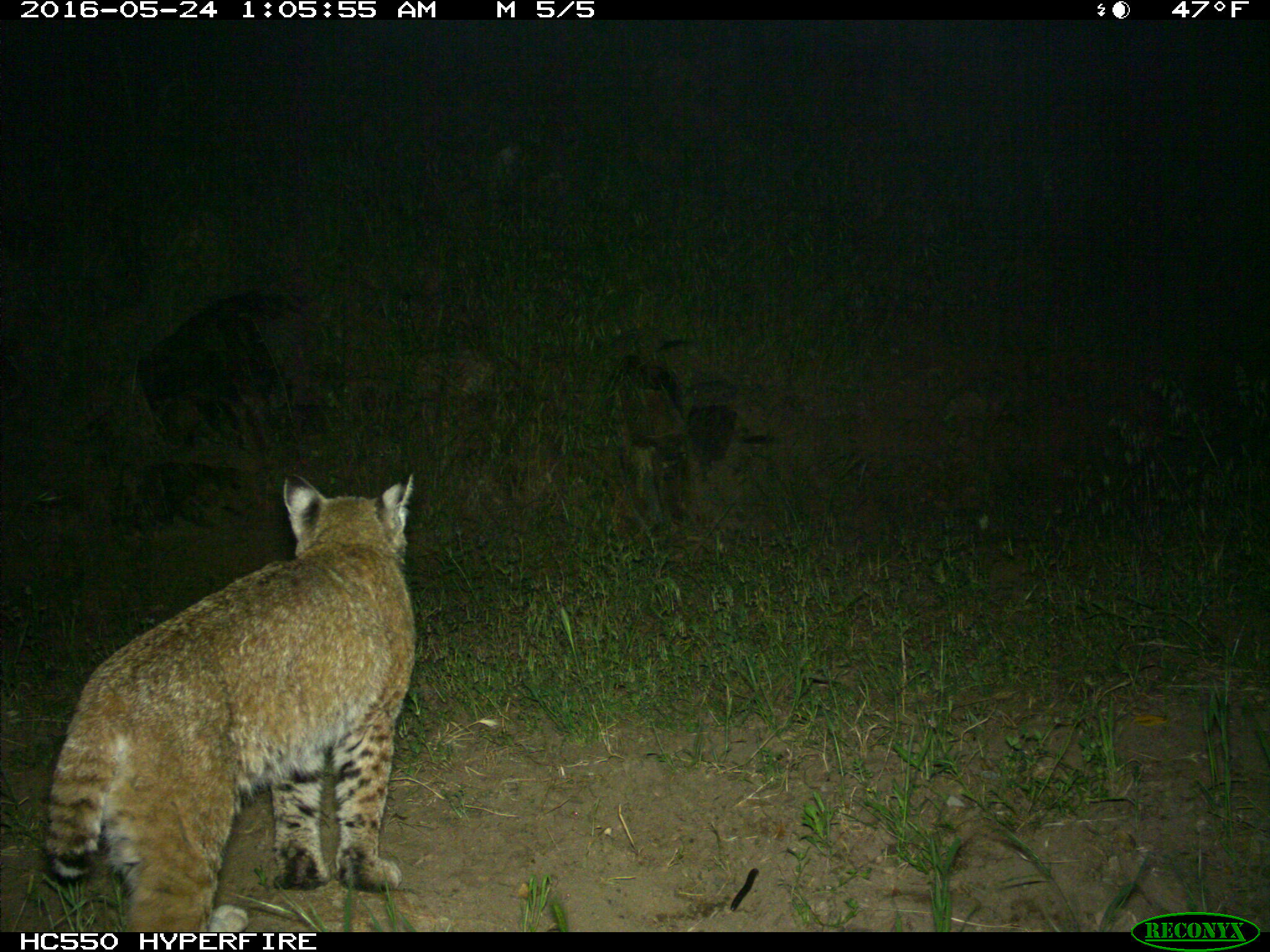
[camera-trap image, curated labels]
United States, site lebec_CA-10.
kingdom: Animalia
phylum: Chordata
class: Mammalia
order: Carnivora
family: Felidae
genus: Lynx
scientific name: Lynx rufus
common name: bobcat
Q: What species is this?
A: Lynx rufus (bobcat).